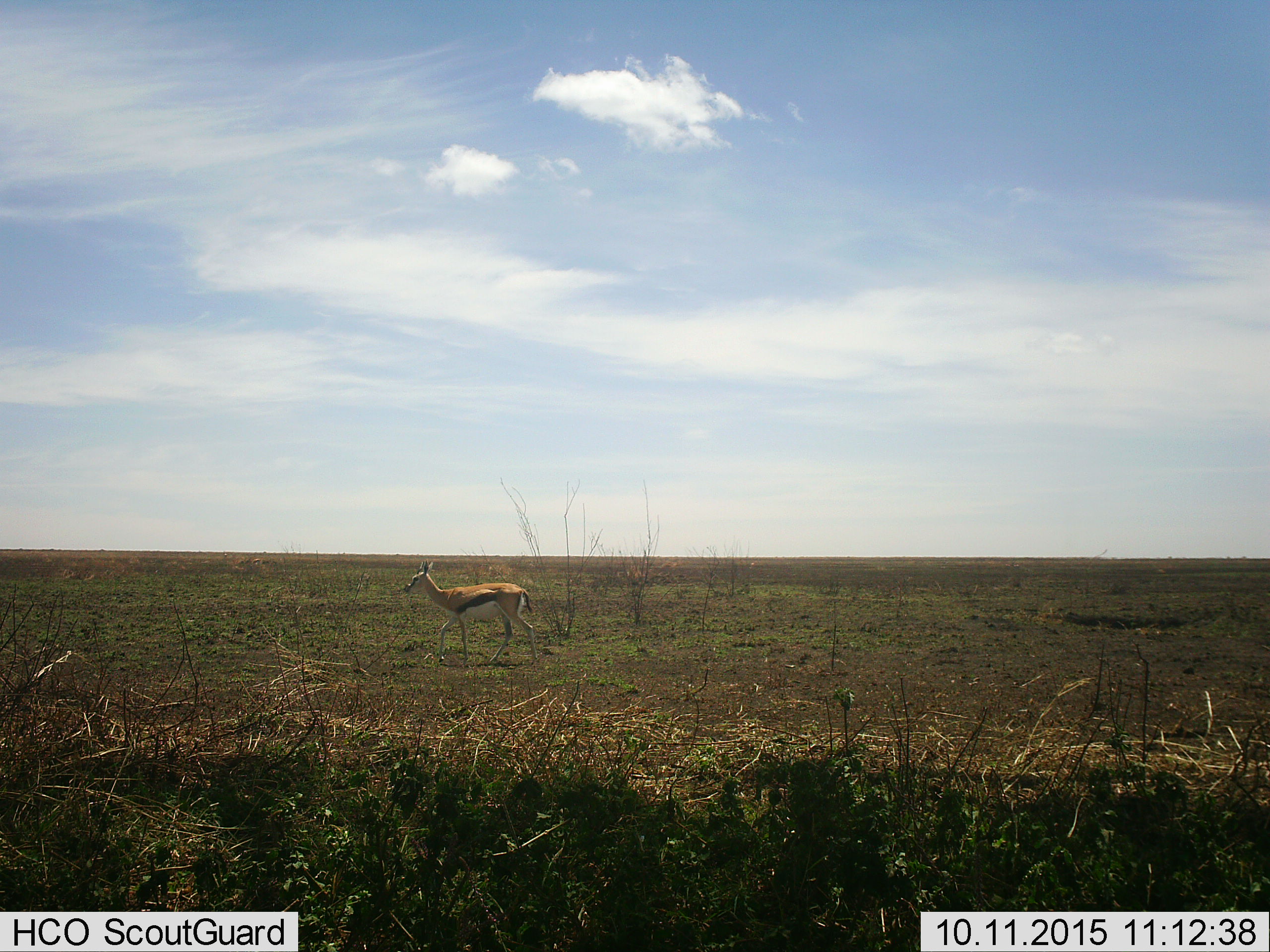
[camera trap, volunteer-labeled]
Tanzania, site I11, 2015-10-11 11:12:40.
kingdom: Animalia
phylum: Chordata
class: Mammalia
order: Artiodactyla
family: Bovidae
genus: Eudorcas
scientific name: Eudorcas thomsonii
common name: thomson's gazelle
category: gazellethomsons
Gazellethomsons (thomson's gazelle) (Eudorcas thomsonii), count 1. Behavior (volunteer vote fractions): standing 50%, resting 0%, moving 60%, interacting 0%. Young present (vote fraction): 0%. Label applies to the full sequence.